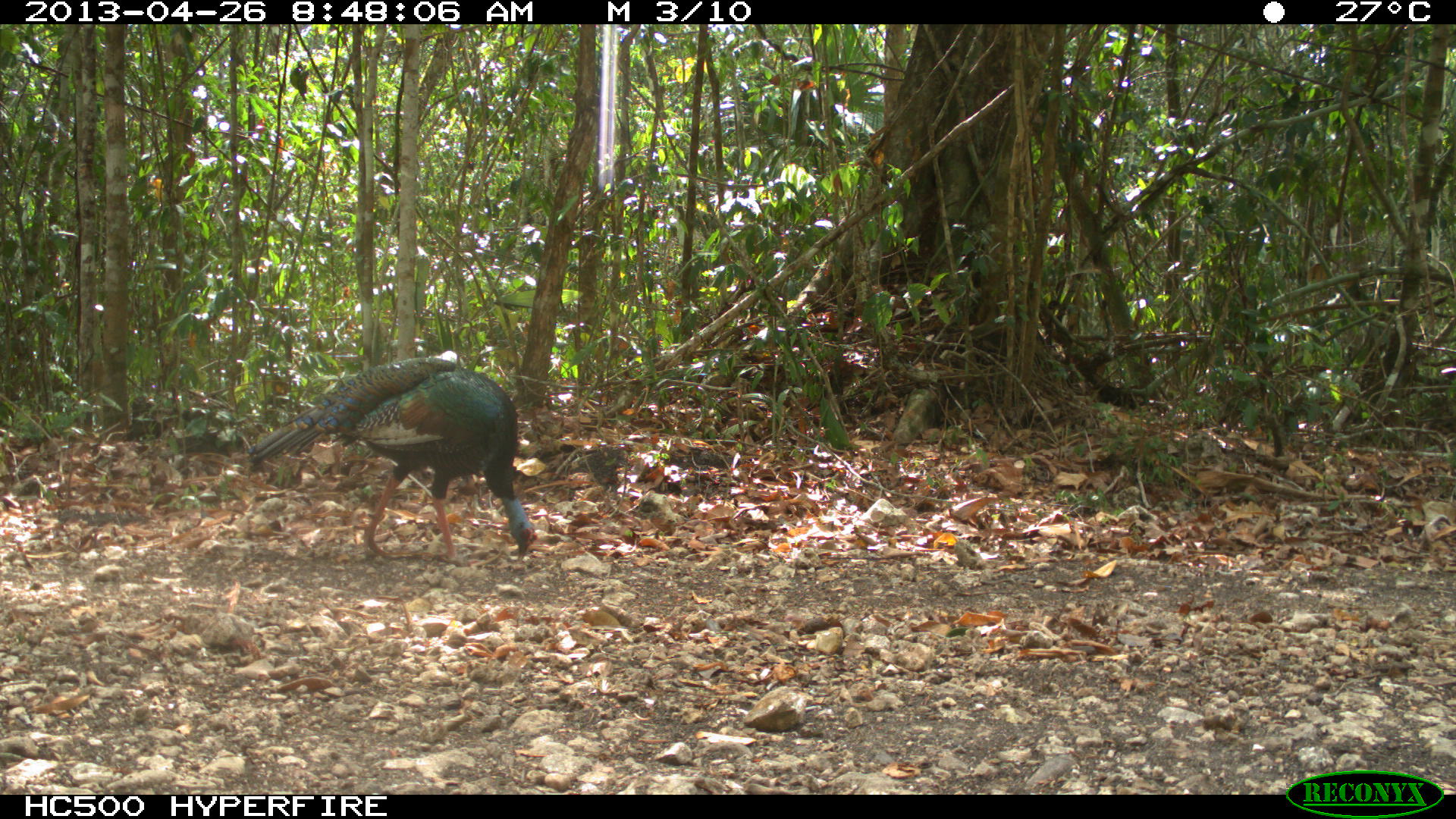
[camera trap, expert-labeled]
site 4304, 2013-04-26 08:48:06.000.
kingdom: Animalia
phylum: Chordata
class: Aves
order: Galliformes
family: Phasianidae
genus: Meleagris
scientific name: Meleagris ocellata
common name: ocellated turkey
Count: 1.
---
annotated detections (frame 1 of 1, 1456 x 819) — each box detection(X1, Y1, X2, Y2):
meleagris ocellata: detection(244, 353, 538, 567)